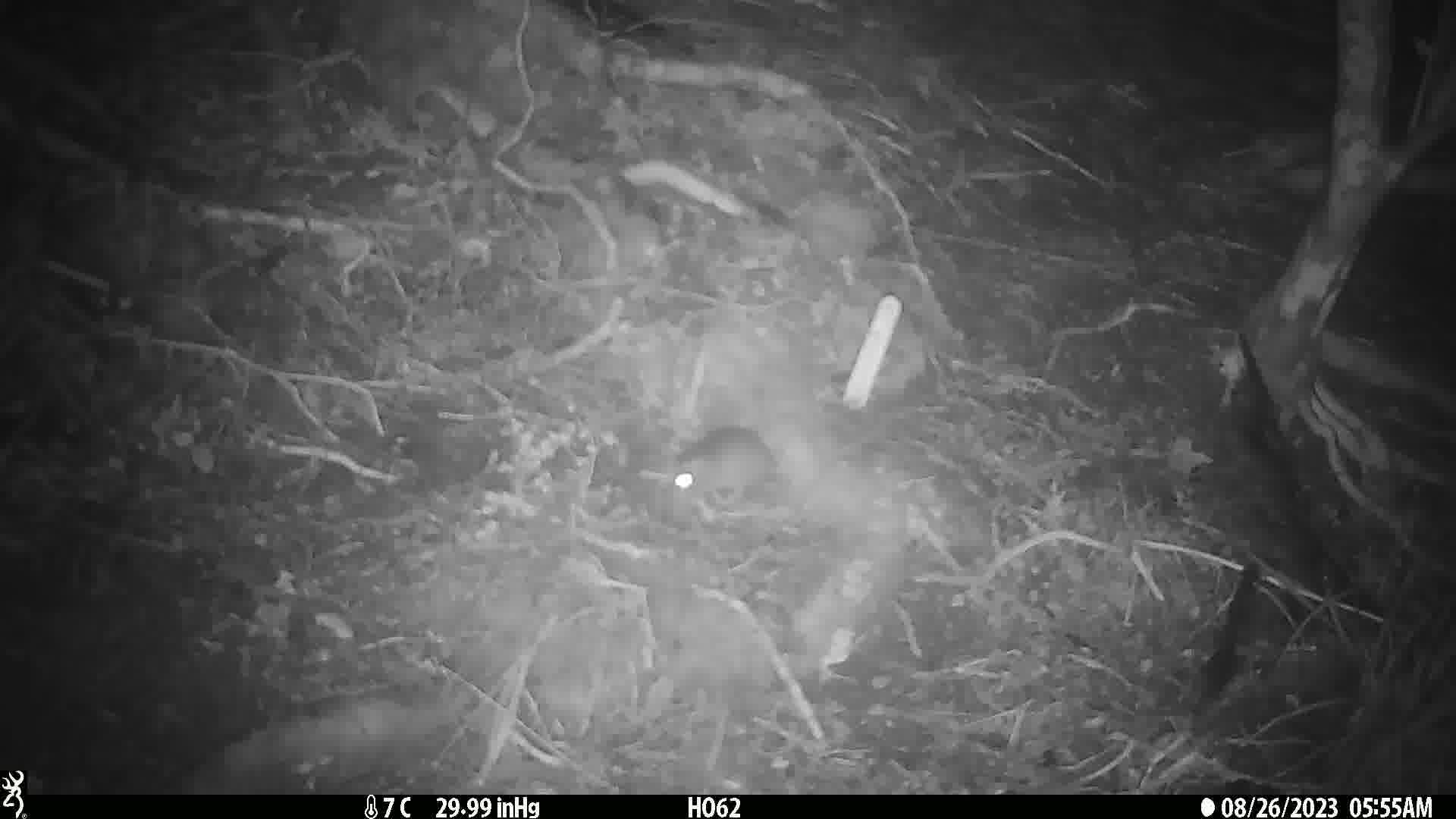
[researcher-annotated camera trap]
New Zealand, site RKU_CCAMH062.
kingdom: Animalia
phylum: Chordata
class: Mammalia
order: Rodentia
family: Muridae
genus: Rattus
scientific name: Rattus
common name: rat